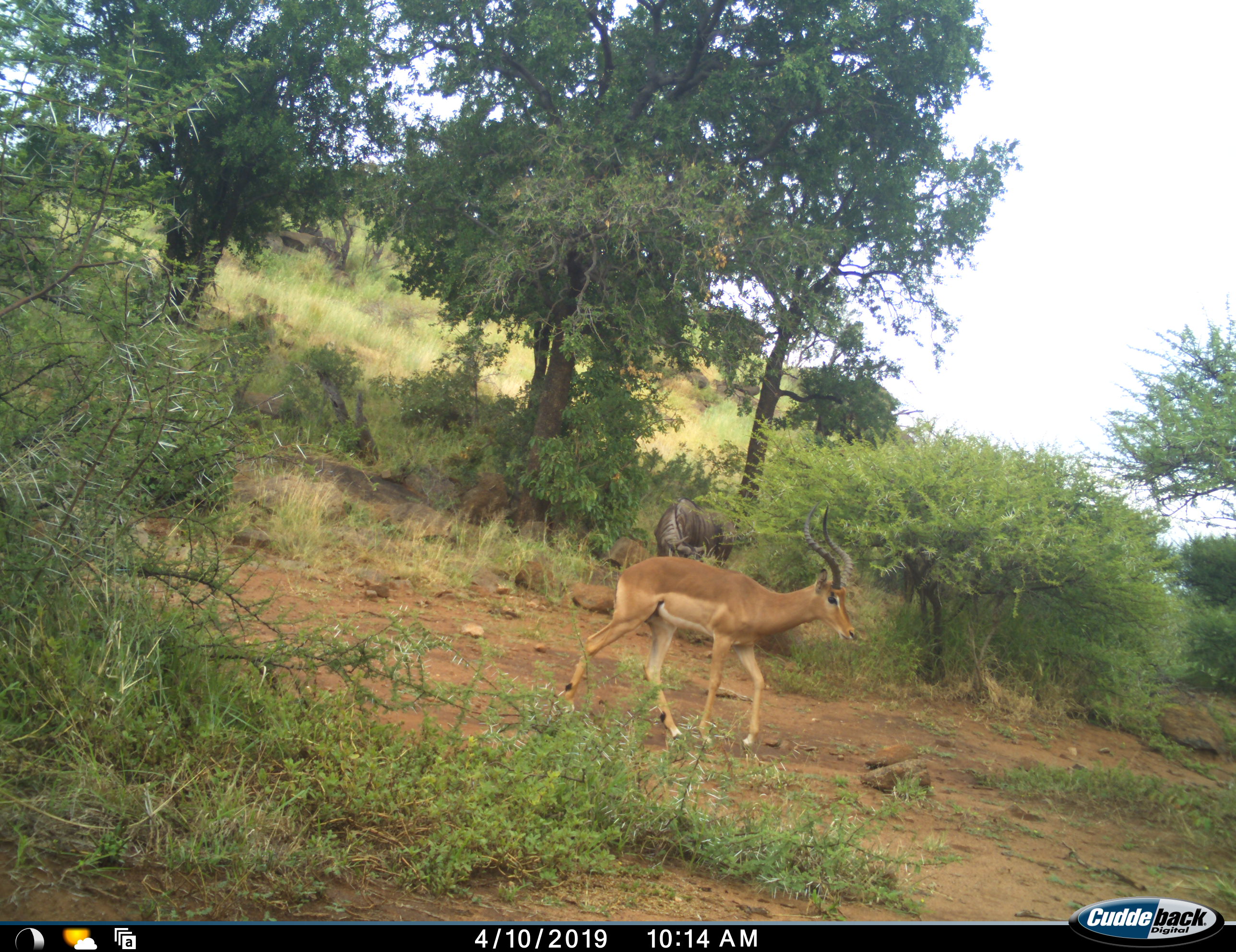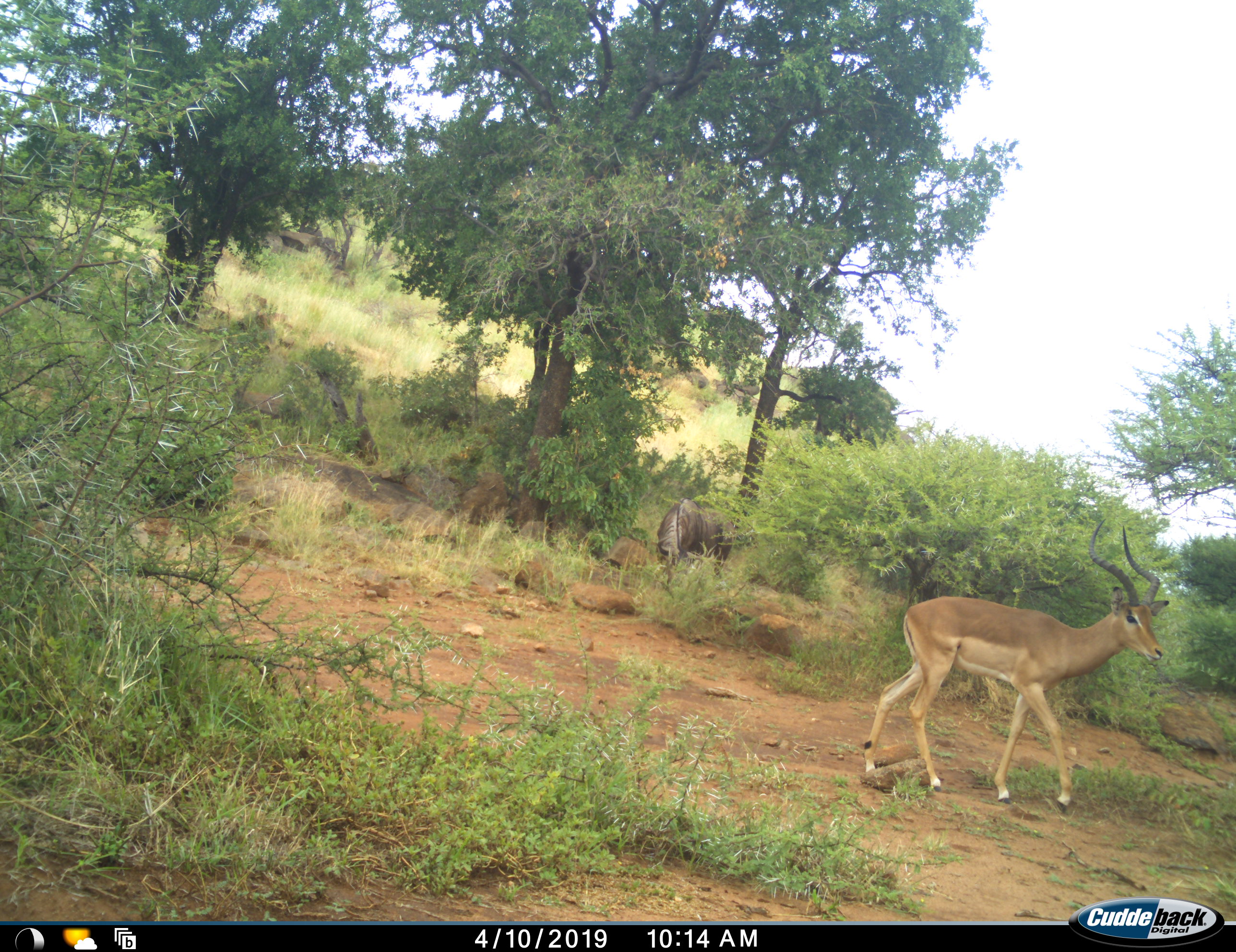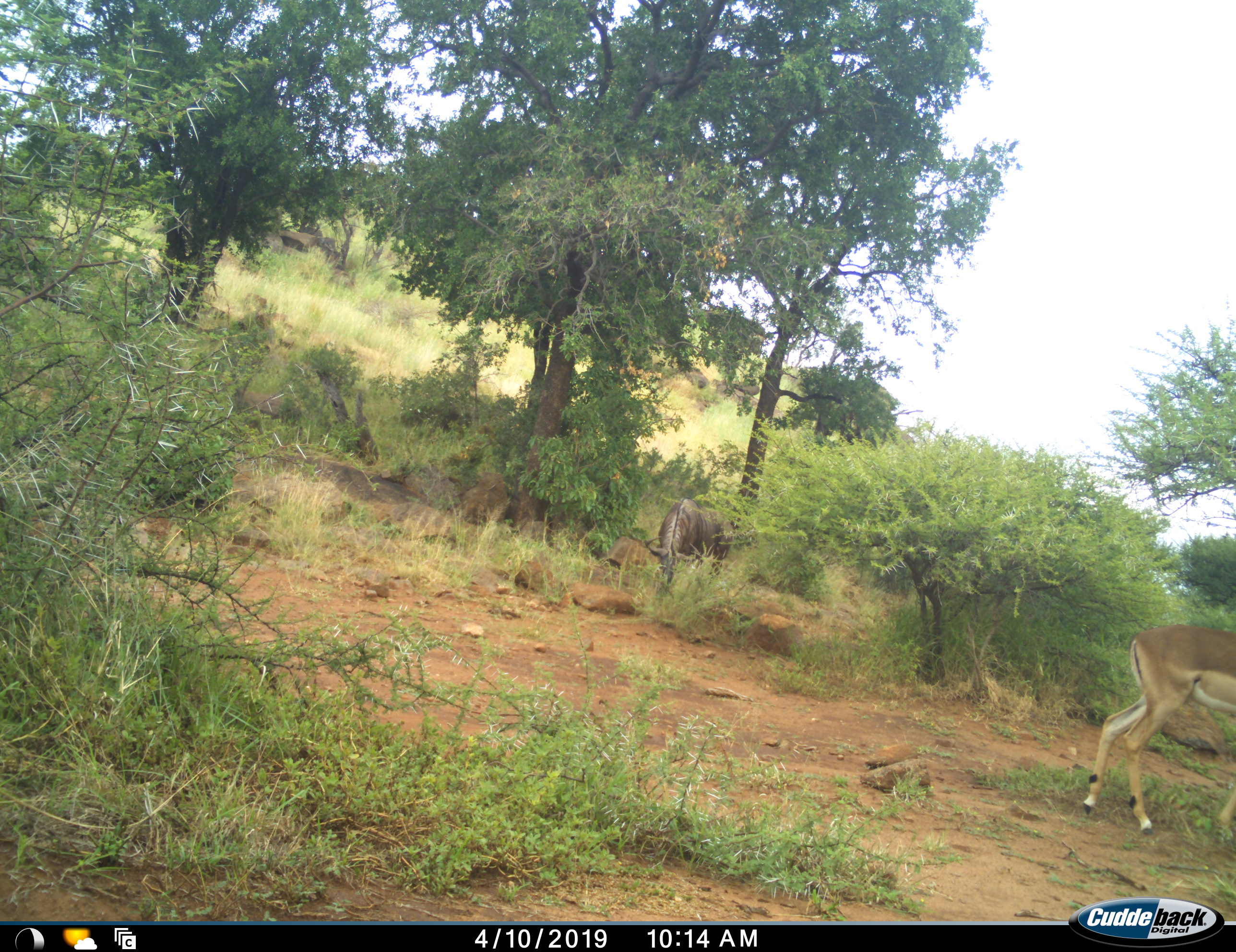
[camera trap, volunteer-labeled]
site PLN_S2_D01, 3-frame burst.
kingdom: Animalia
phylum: Chordata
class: Mammalia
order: Artiodactyla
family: Bovidae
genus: Aepyceros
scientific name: Aepyceros melampus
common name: impala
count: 1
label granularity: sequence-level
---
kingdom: Animalia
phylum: Chordata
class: Mammalia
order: Artiodactyla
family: Bovidae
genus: Connochaetes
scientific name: Connochaetes taurinus taurinus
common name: blue wildebeest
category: wildebeestblue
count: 1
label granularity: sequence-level